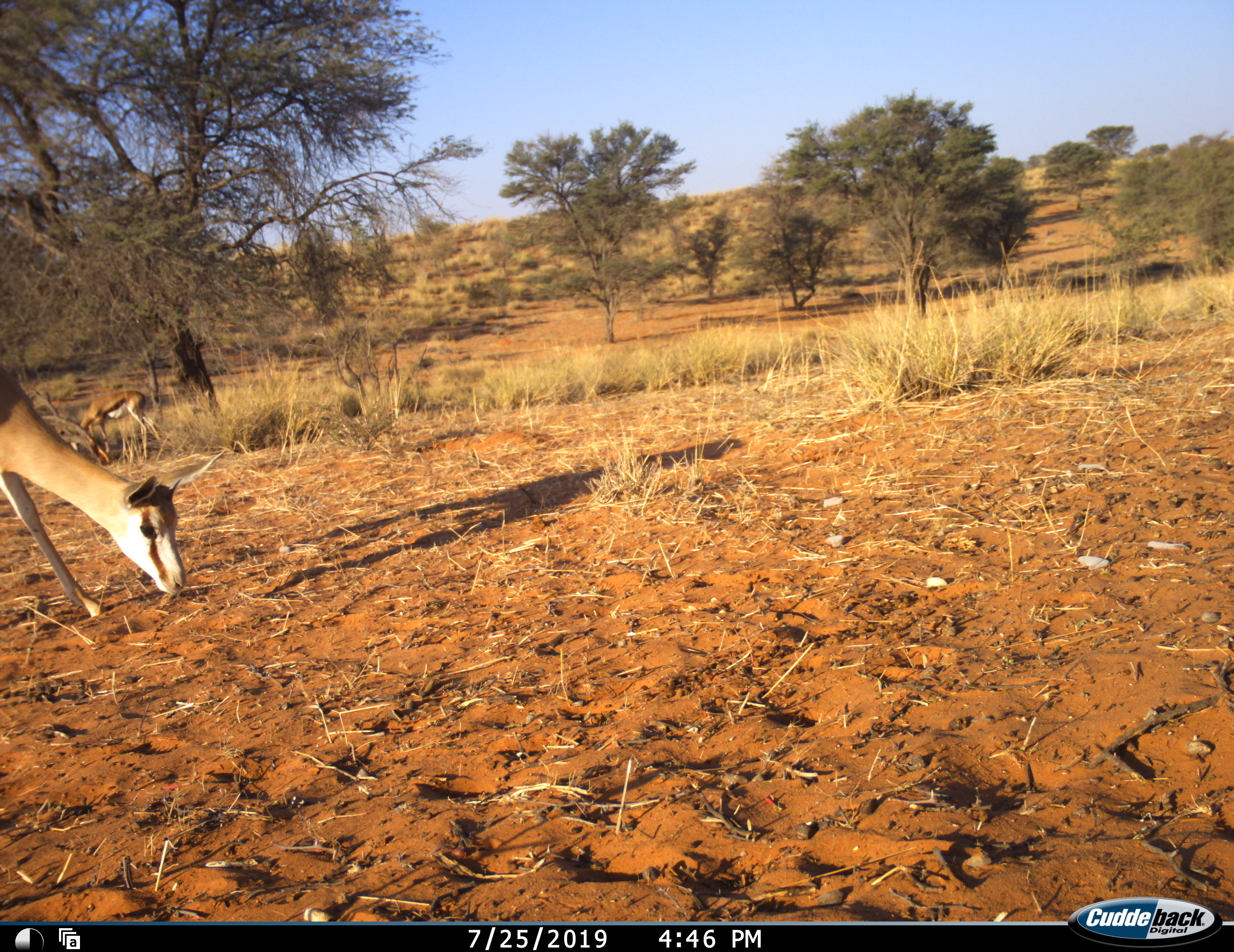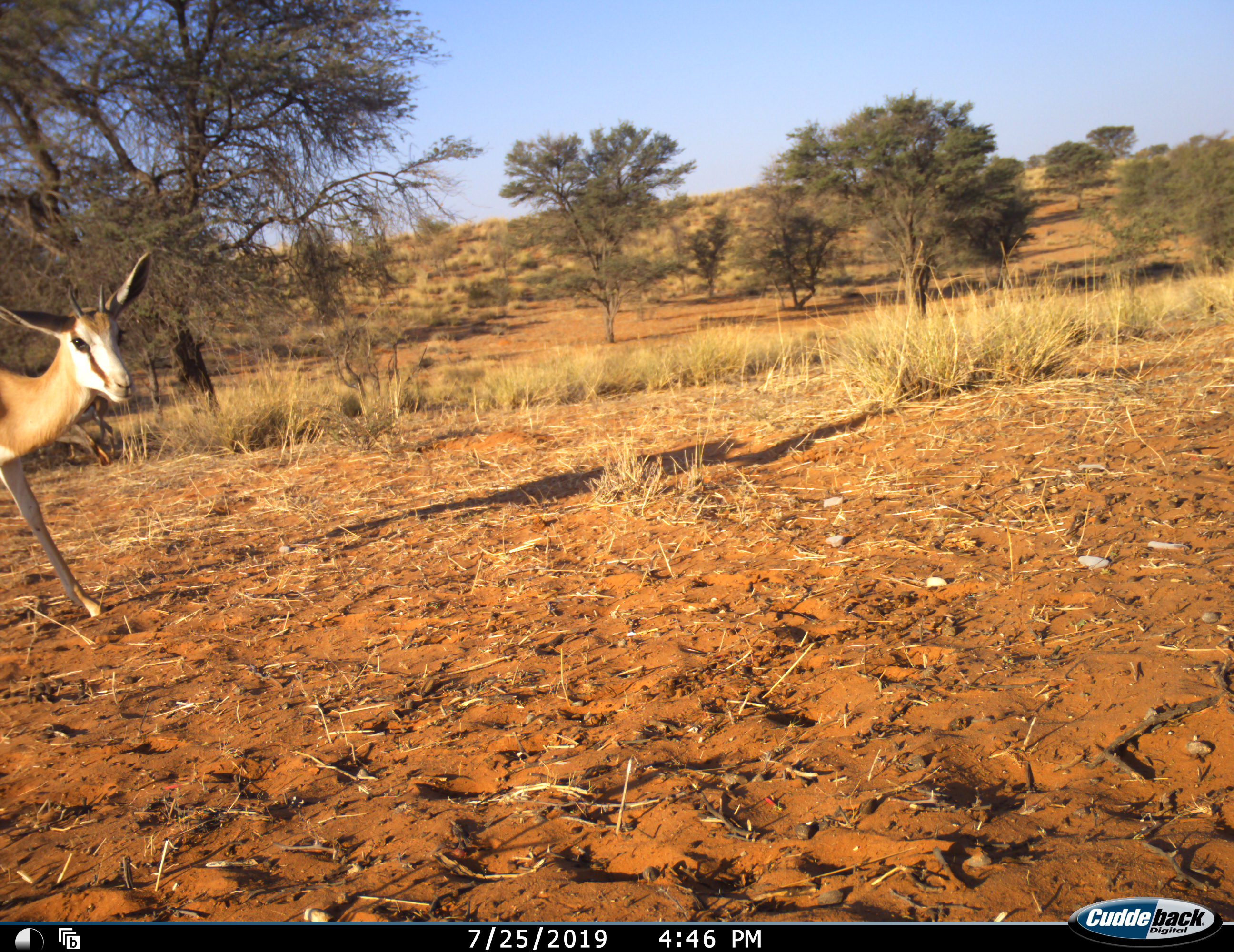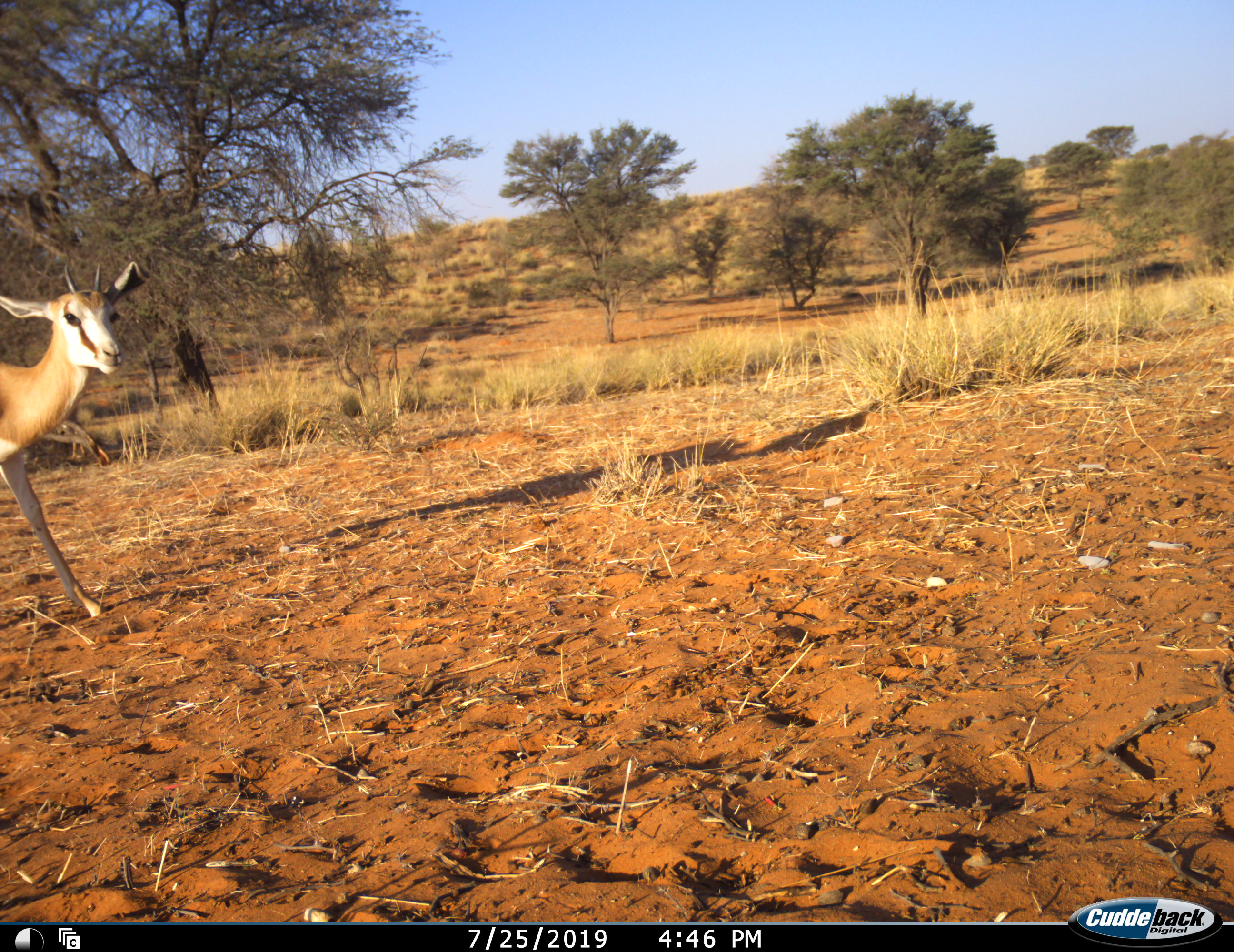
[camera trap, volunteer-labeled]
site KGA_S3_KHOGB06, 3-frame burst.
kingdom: Animalia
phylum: Chordata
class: Mammalia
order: Artiodactyla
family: Bovidae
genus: Antidorcas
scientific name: Antidorcas marsupialis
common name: springbok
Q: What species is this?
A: Springbok (Antidorcas marsupialis).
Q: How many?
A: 2.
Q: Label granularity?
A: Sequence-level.